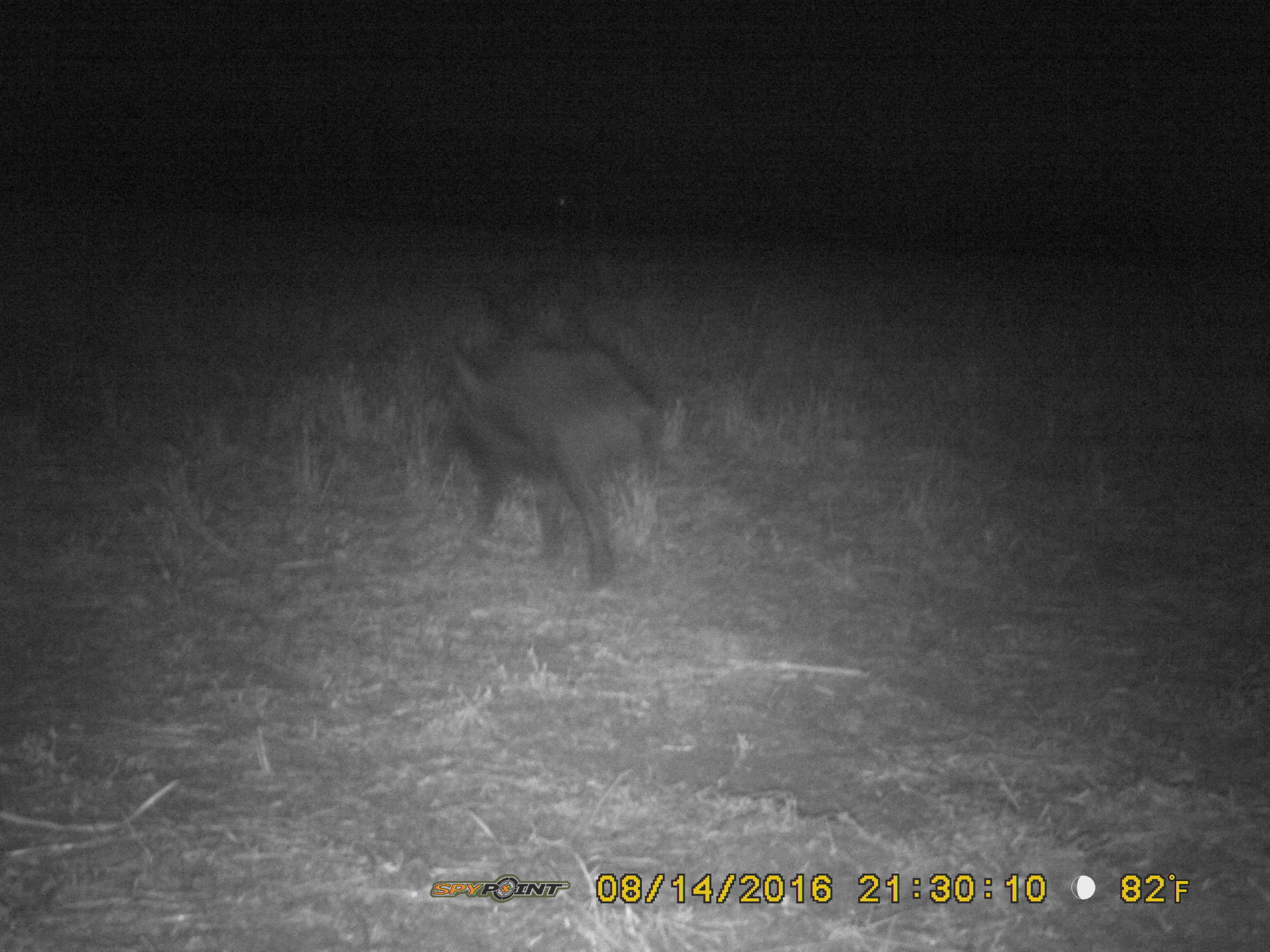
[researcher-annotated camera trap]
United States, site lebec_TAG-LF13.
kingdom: Animalia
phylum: Chordata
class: Mammalia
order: Artiodactyla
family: Suidae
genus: Sus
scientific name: Sus scrofa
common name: wild boar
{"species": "Sus scrofa (wild boar)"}